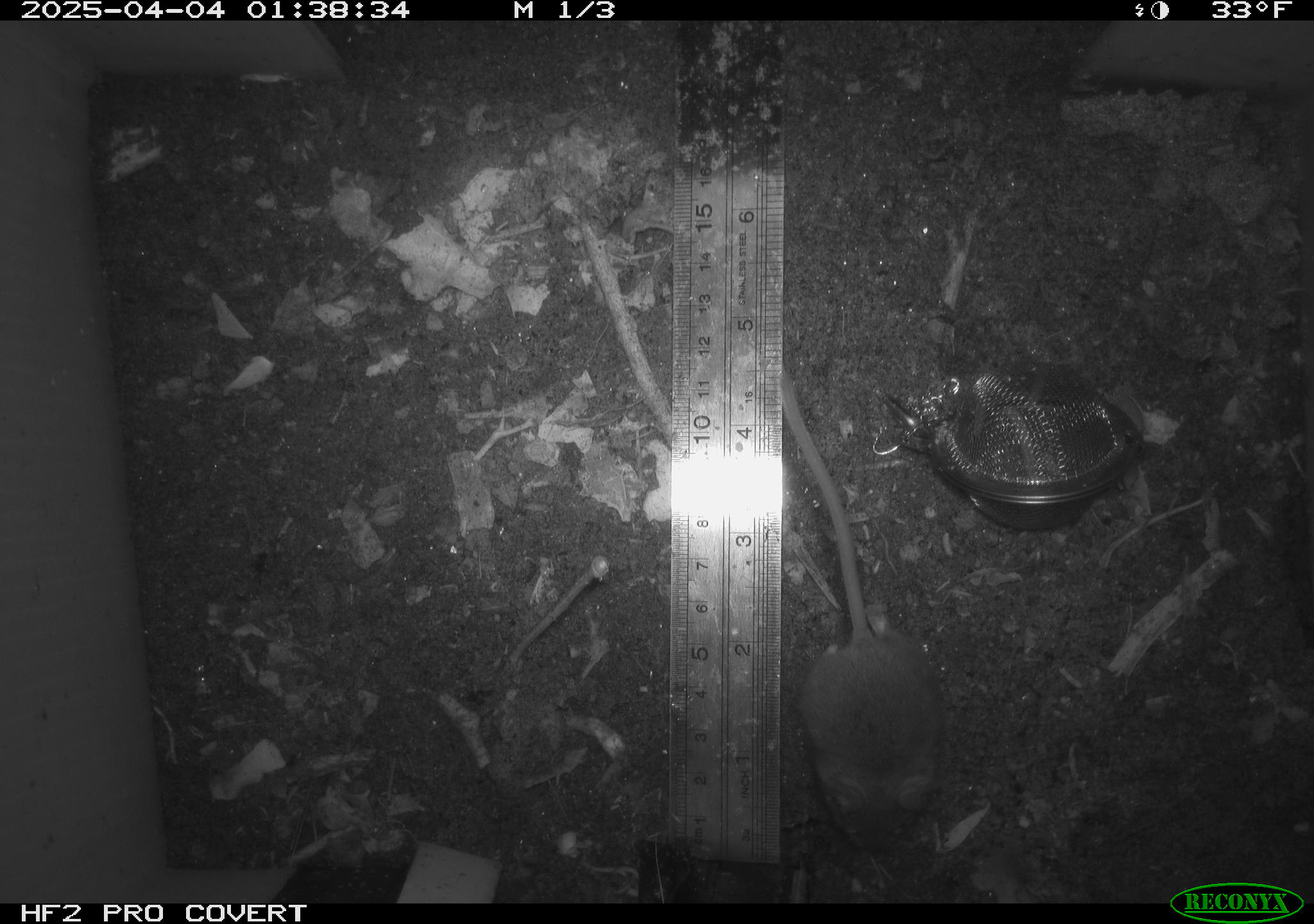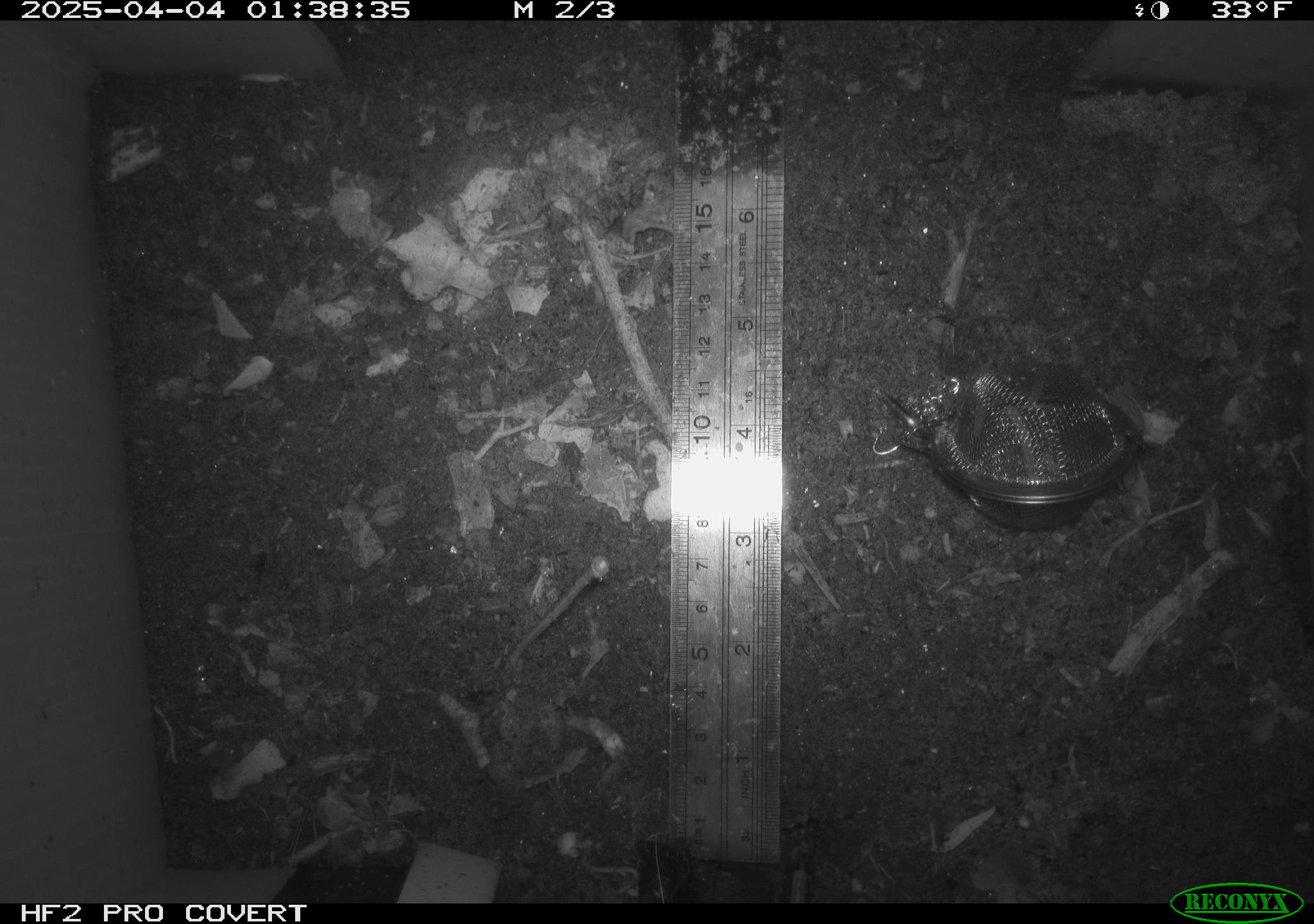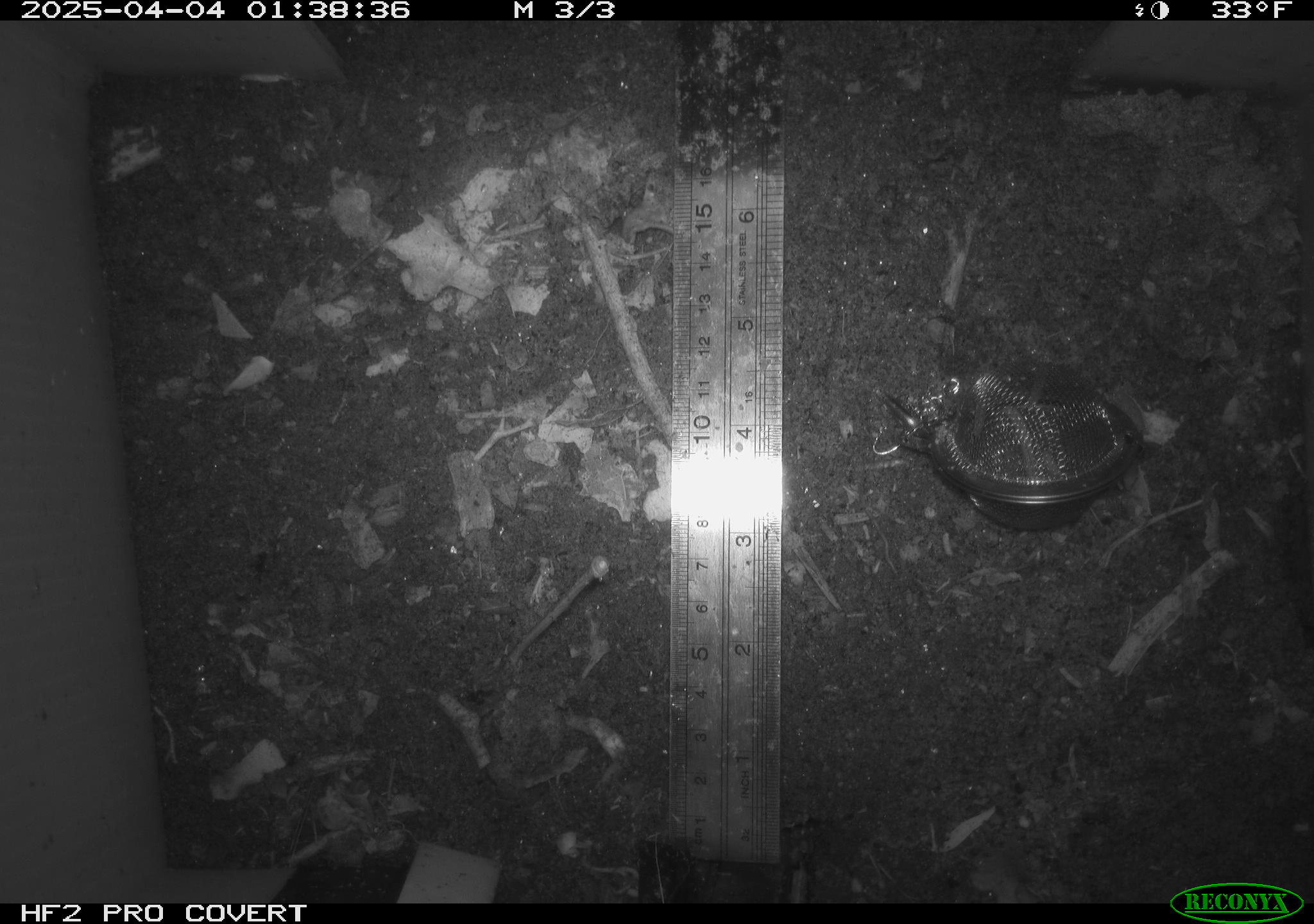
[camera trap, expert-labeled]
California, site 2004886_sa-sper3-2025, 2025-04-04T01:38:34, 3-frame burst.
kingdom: Animalia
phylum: Chordata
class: Mammalia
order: Rodentia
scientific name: Rodentia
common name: mouse species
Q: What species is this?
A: Mouse species (Rodentia).